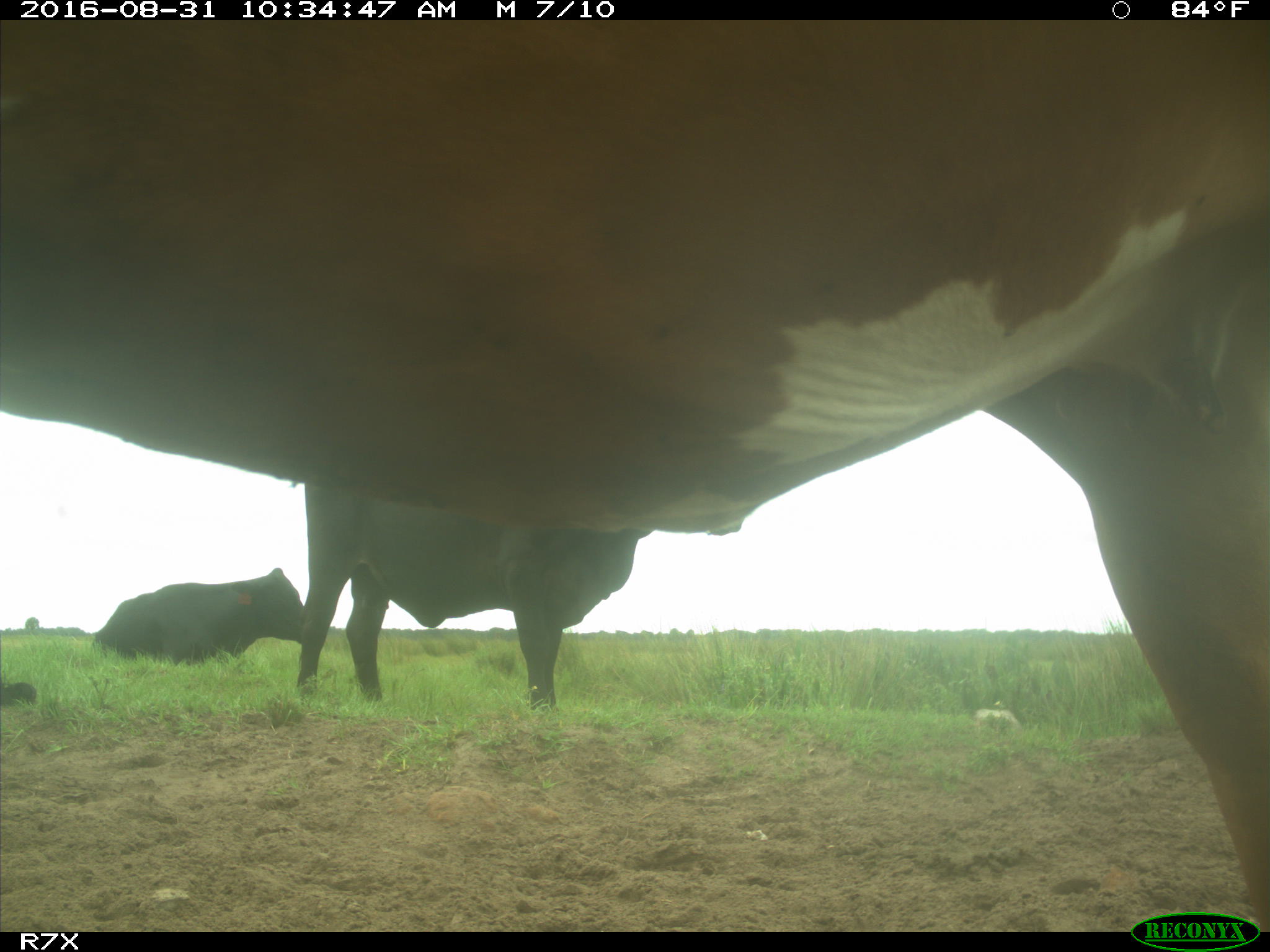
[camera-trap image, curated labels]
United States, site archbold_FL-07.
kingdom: Animalia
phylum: Chordata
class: Mammalia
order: Artiodactyla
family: Bovidae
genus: Bos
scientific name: Bos taurus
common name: domestic cow